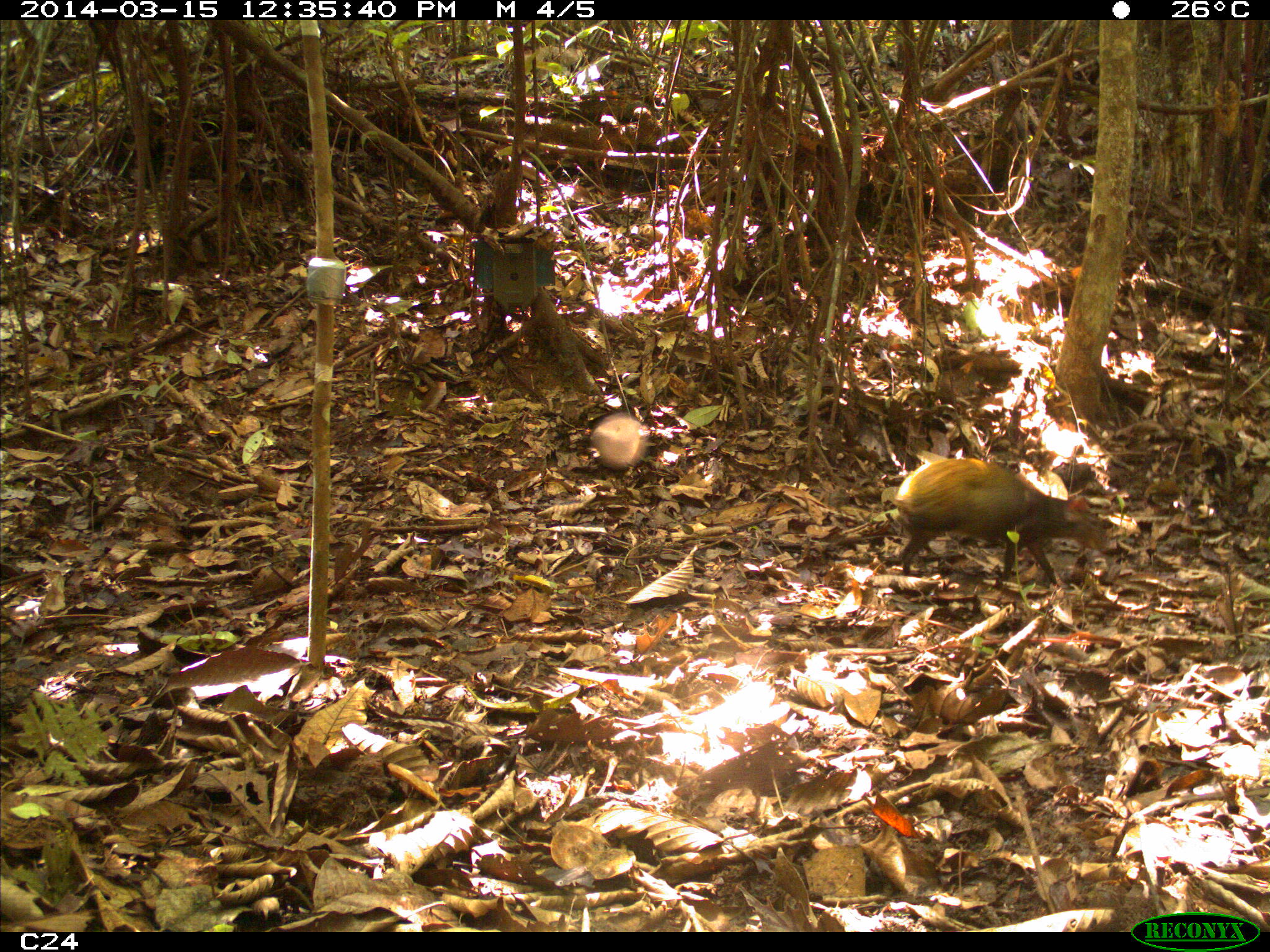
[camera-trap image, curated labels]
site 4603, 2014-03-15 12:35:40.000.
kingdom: Animalia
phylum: Chordata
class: Mammalia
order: Rodentia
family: Dasyproctidae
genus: Dasyprocta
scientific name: Dasyprocta leporina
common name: red-rumped agouti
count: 1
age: adult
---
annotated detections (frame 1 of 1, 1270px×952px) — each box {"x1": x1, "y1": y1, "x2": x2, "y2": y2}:
dasyprocta leporina: {"x1": 896, "y1": 458, "x2": 1108, "y2": 584}